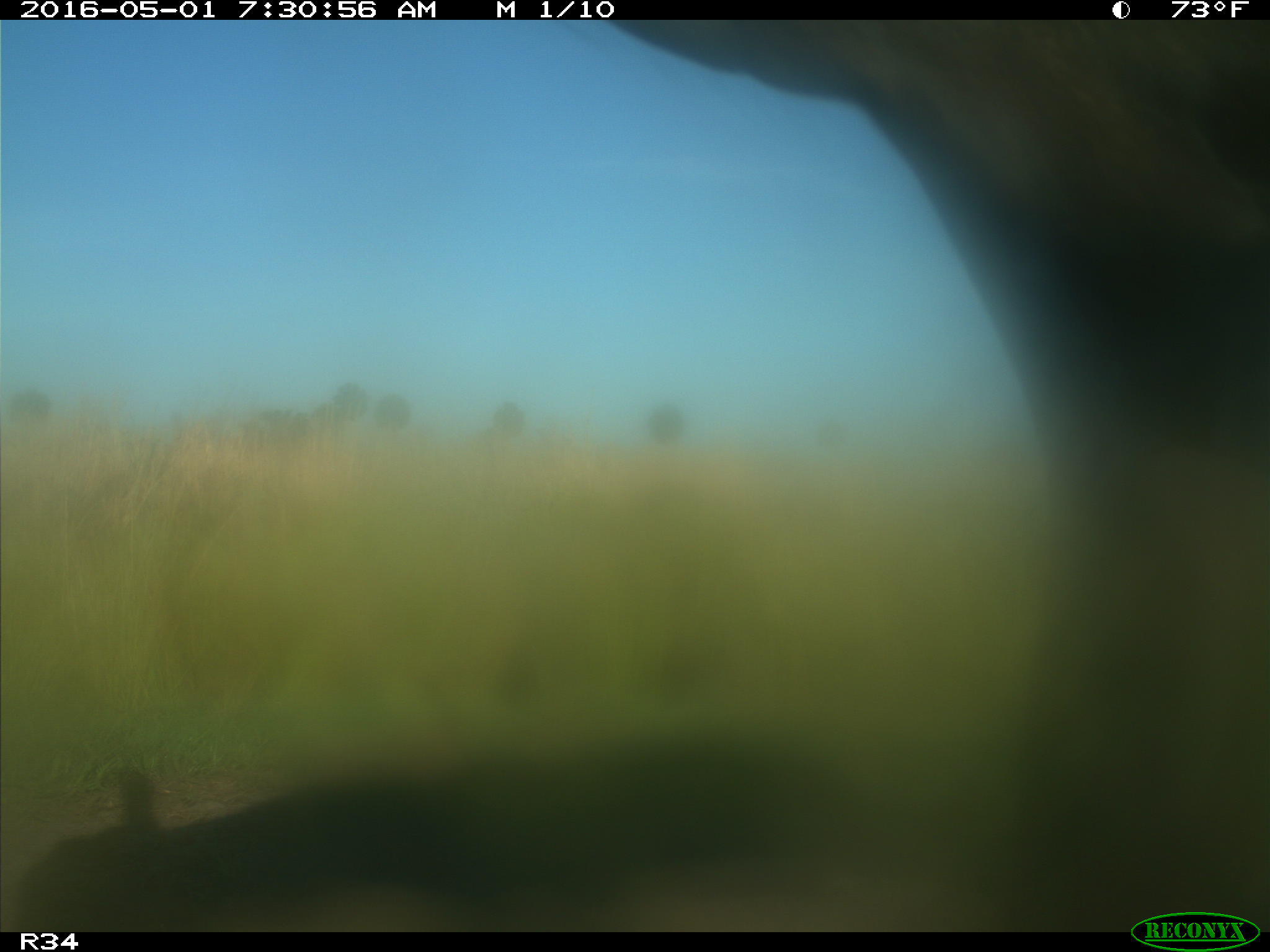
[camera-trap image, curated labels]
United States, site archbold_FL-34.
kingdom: Animalia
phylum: Chordata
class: Mammalia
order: Artiodactyla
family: Bovidae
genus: Bos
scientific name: Bos taurus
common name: domestic cow